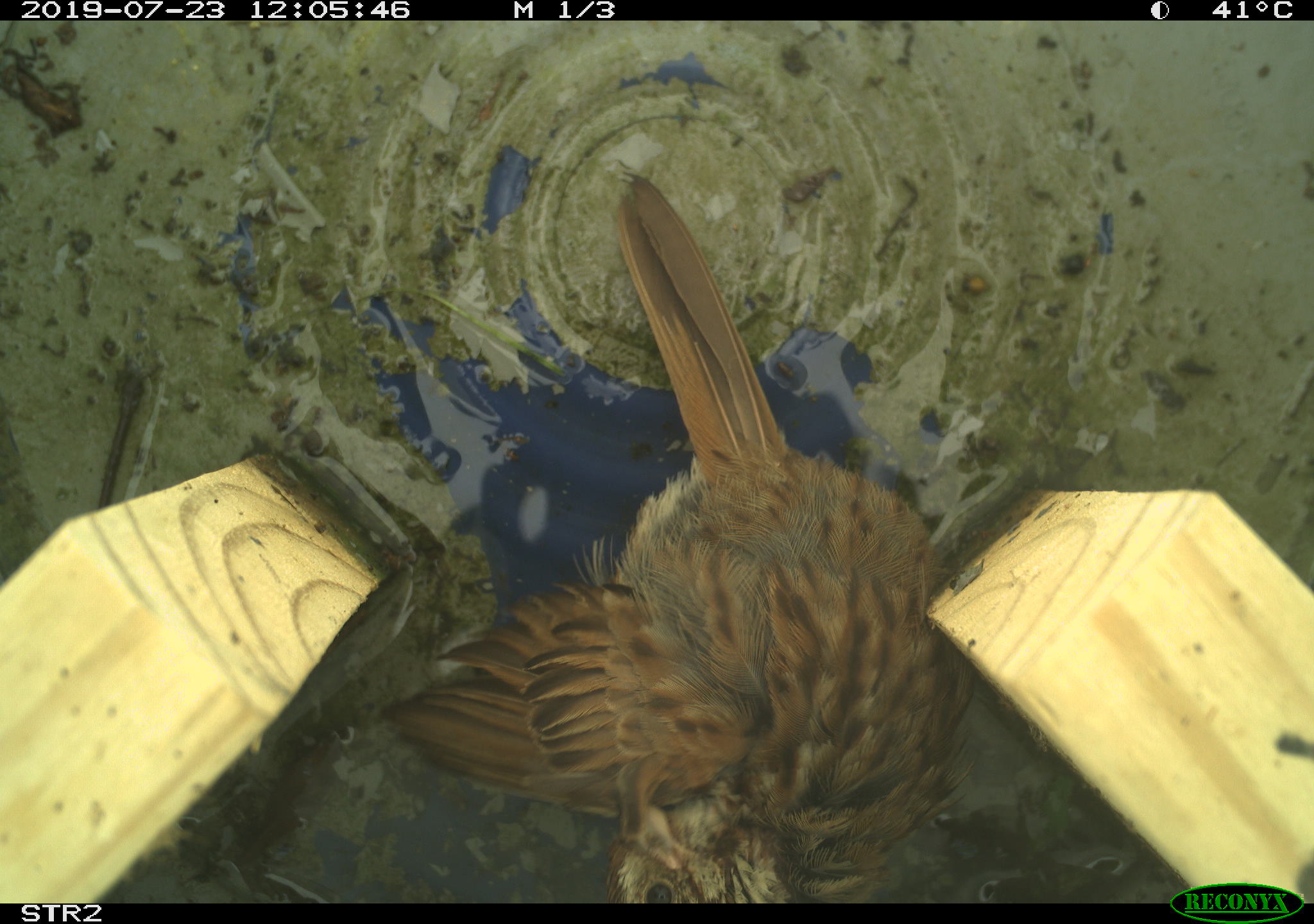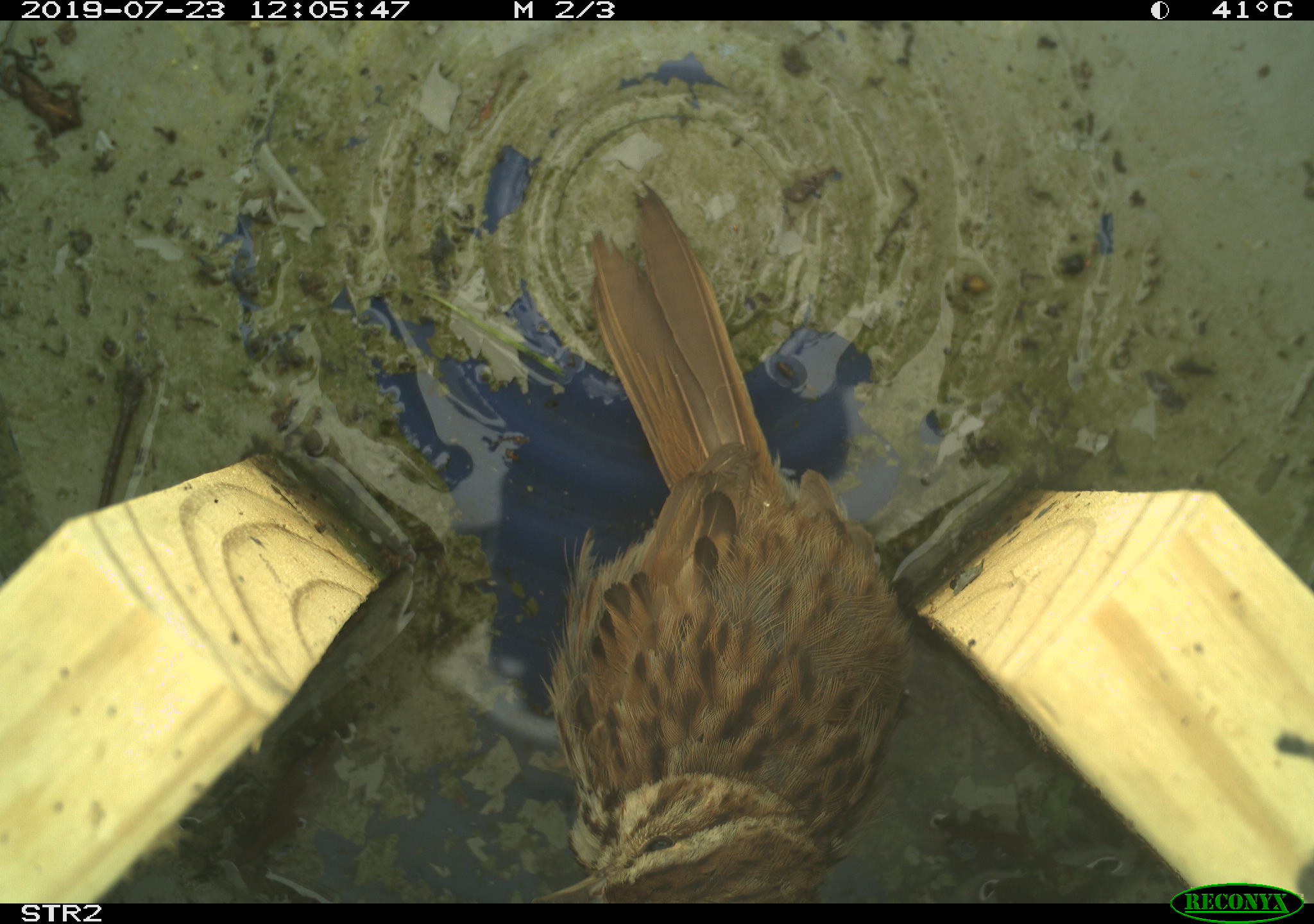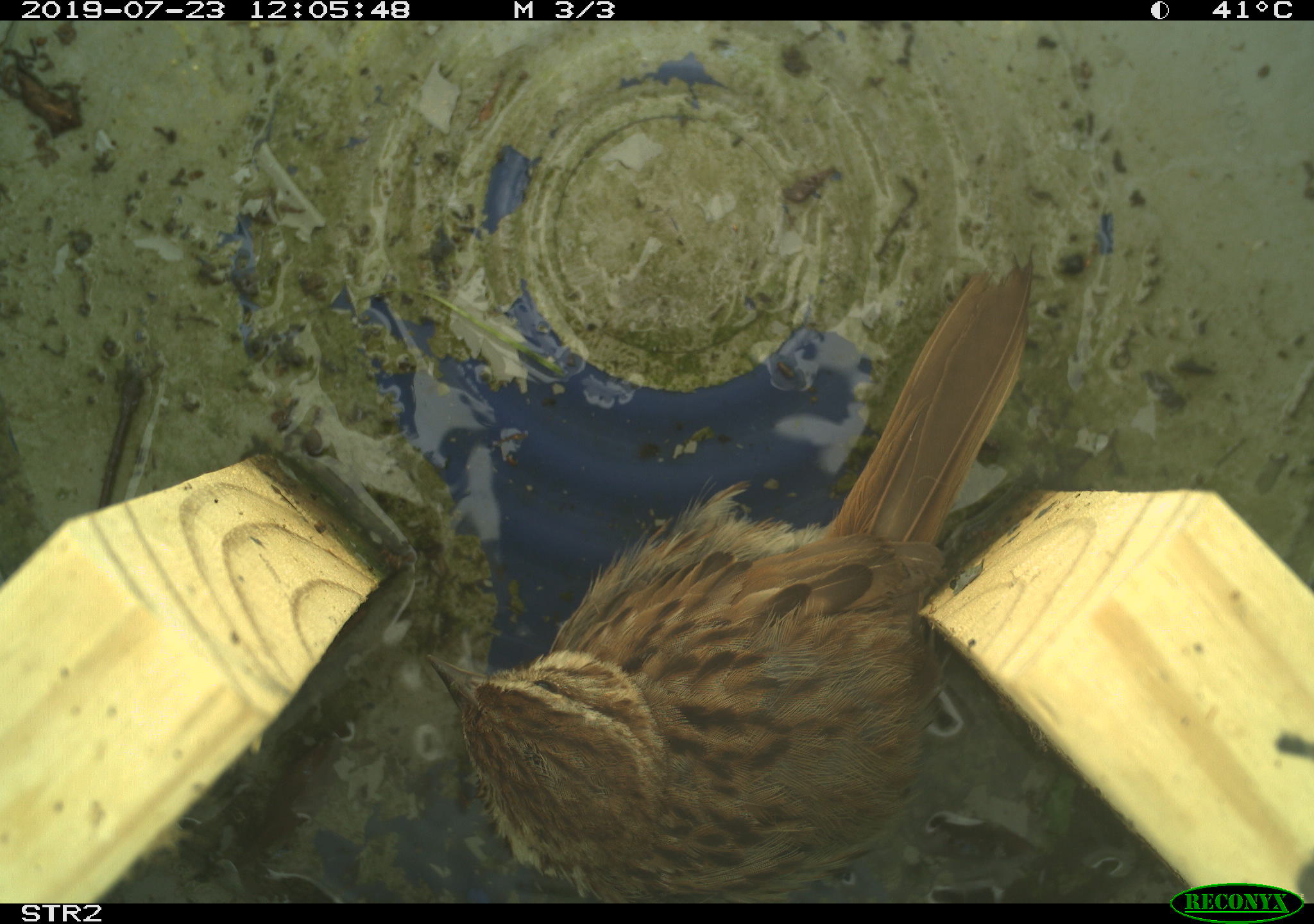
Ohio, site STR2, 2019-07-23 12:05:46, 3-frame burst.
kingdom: Animalia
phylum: Chordata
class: Aves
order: Passeriformes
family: Passerellidae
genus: Melospiza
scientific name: Melospiza melodia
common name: song sparrow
Song sparrow (Melospiza melodia).